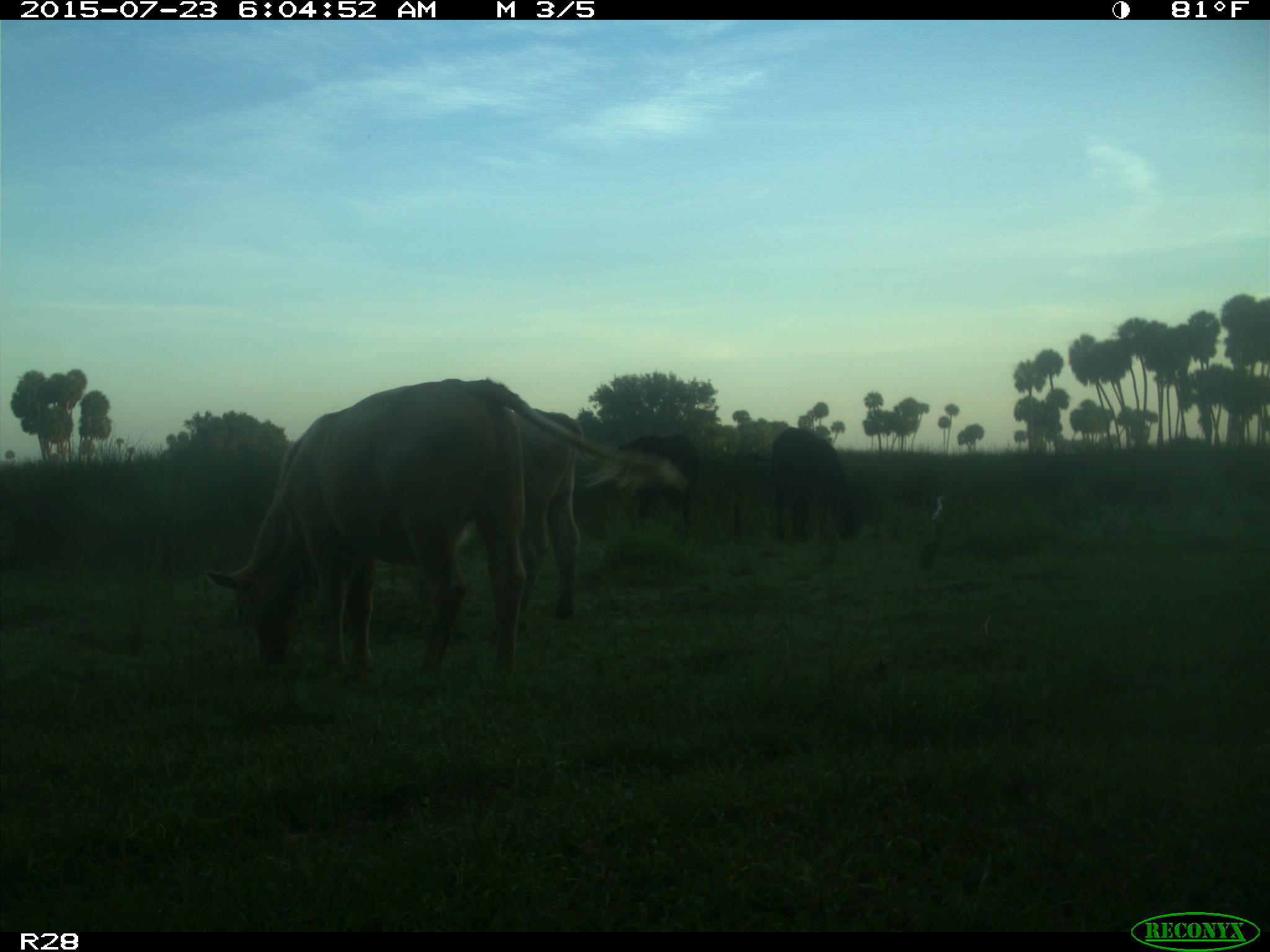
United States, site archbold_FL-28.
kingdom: Animalia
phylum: Chordata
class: Mammalia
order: Artiodactyla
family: Bovidae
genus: Bos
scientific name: Bos taurus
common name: domestic cow